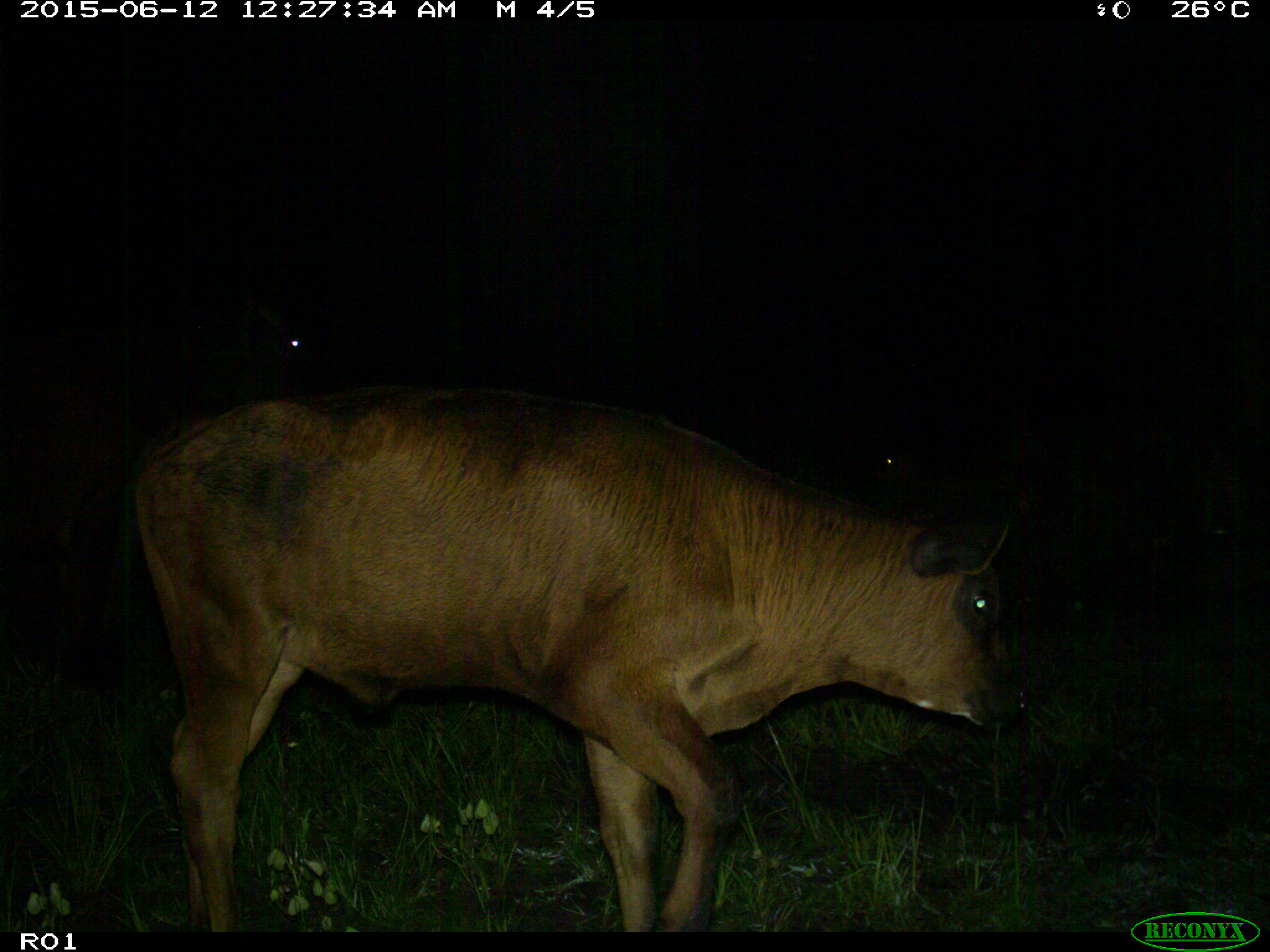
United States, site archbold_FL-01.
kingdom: Animalia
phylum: Chordata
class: Mammalia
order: Artiodactyla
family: Bovidae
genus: Bos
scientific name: Bos taurus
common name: domestic cow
Bos taurus (domestic cow).